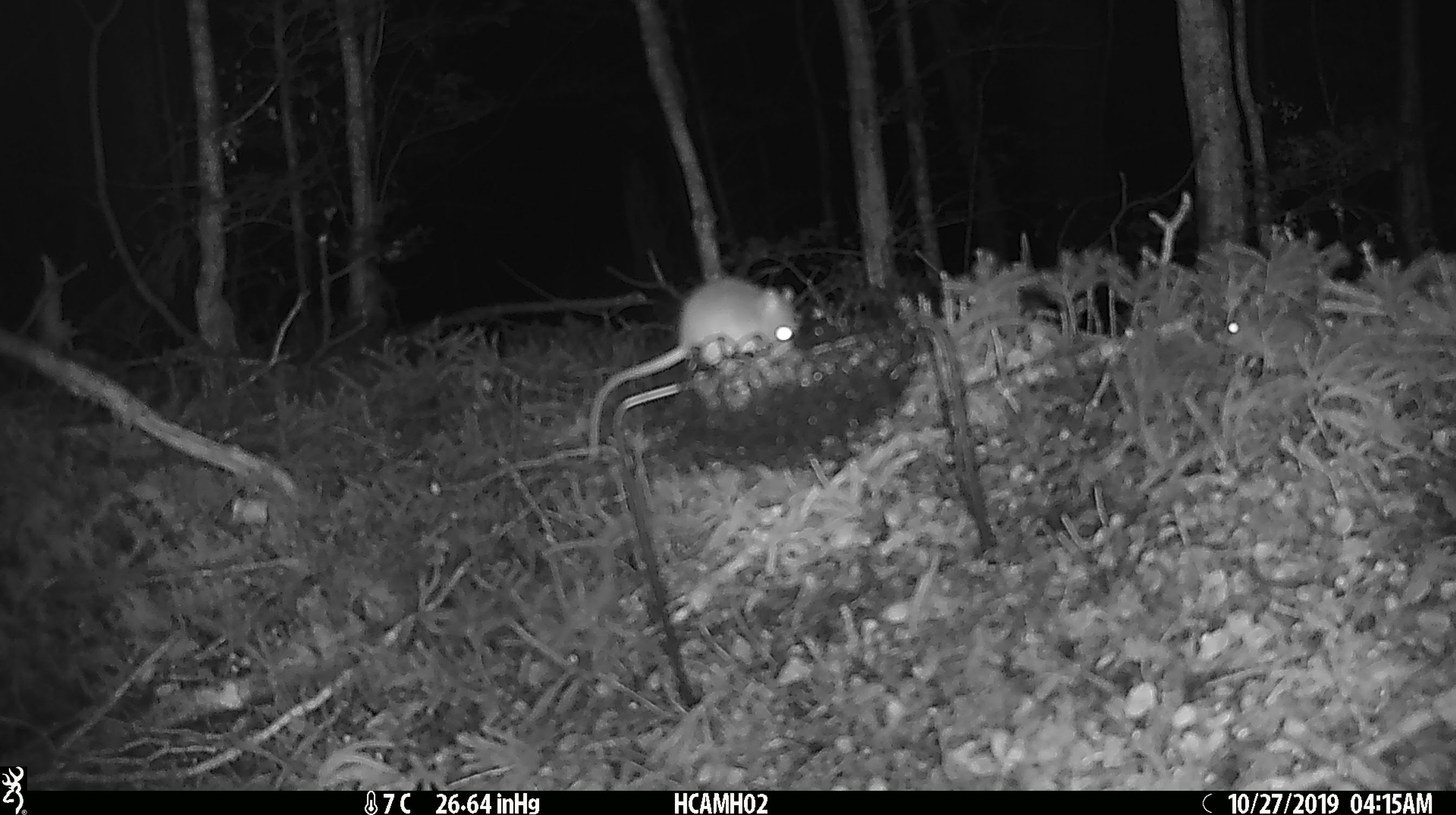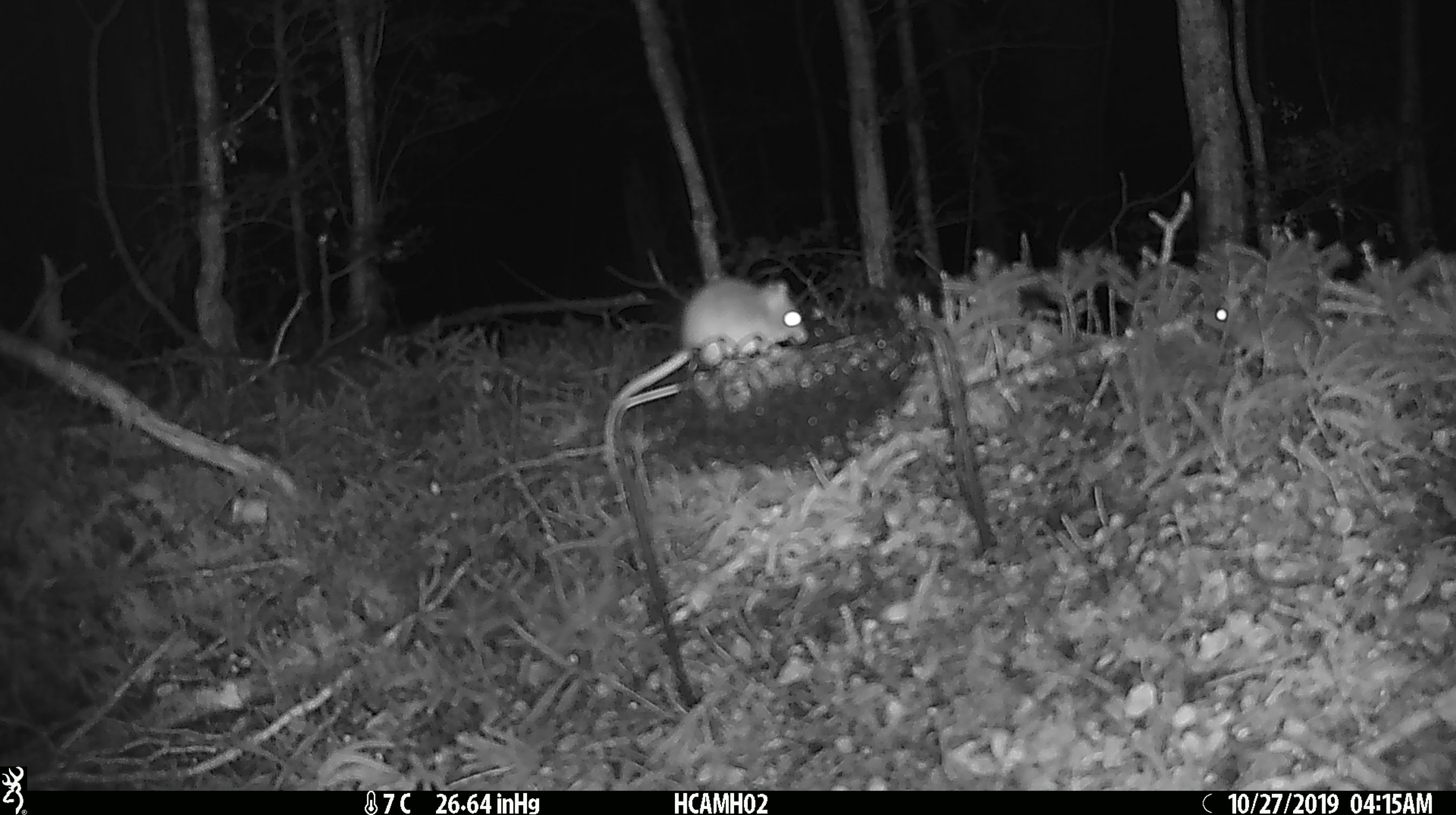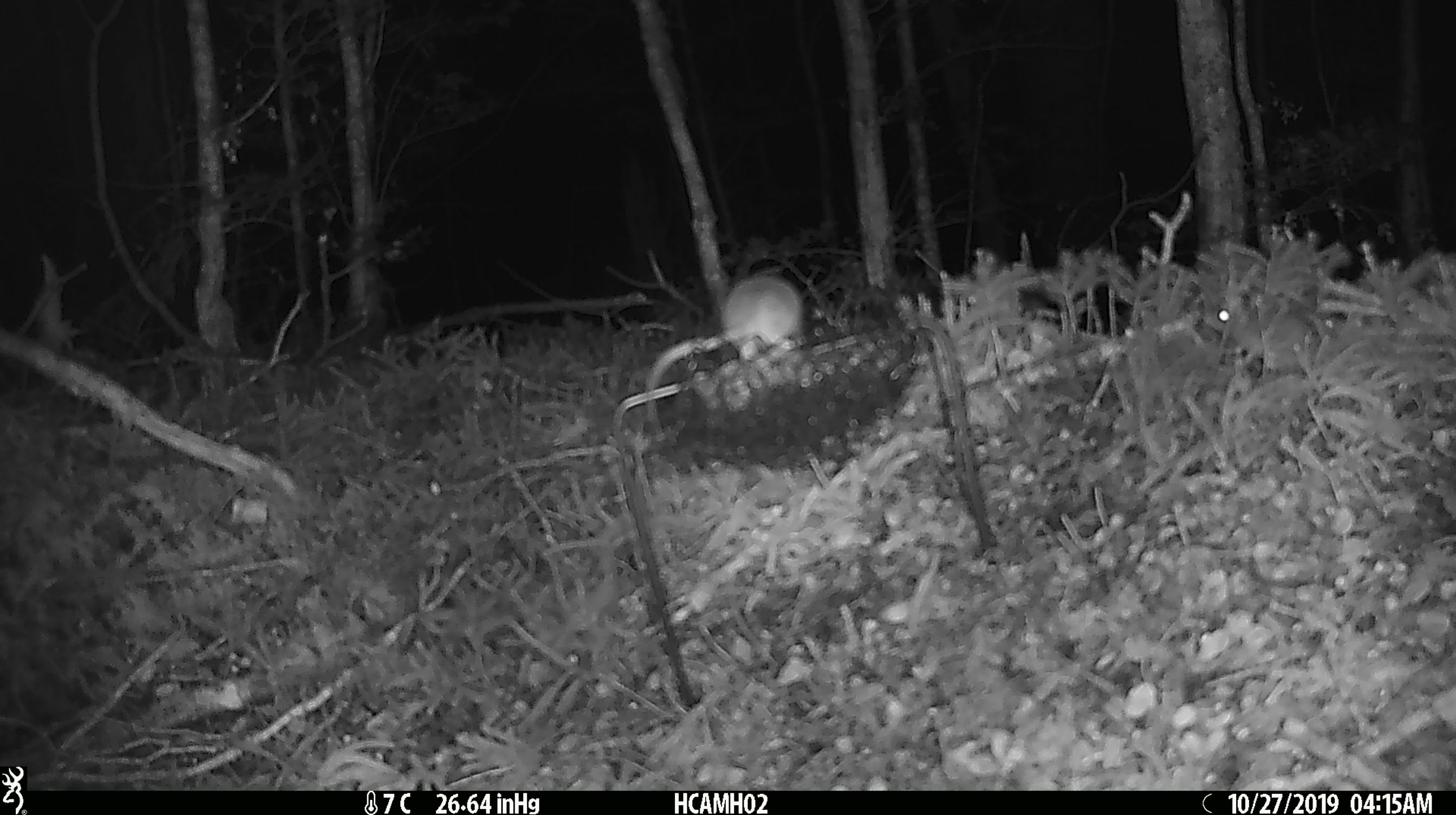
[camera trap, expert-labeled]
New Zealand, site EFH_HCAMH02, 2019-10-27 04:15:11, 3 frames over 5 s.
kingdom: Animalia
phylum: Chordata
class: Mammalia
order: Rodentia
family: Muridae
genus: Mus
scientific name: Mus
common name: mouse